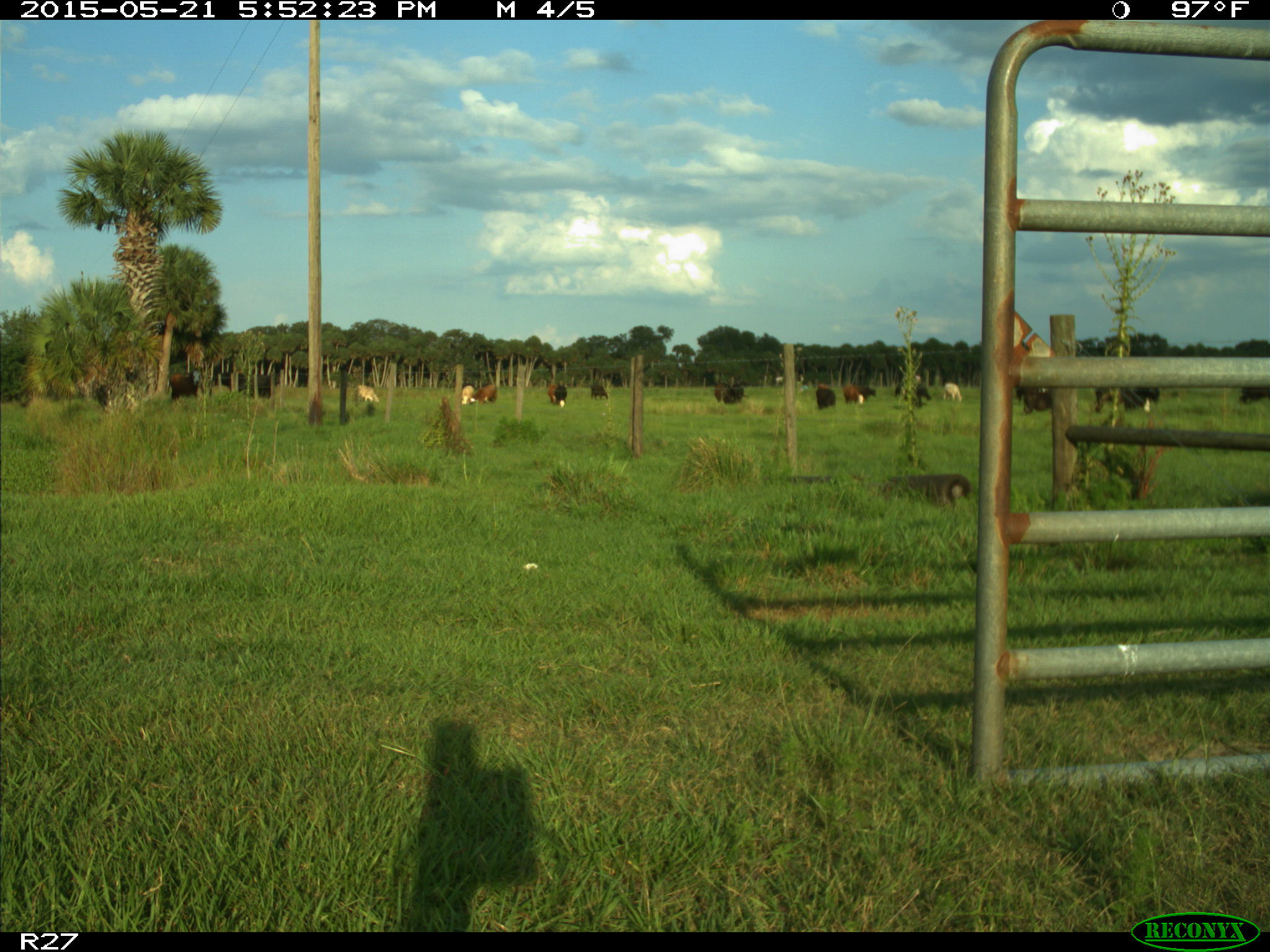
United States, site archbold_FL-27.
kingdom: Animalia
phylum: Chordata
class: Mammalia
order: Artiodactyla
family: Bovidae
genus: Bos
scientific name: Bos taurus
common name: domestic cow